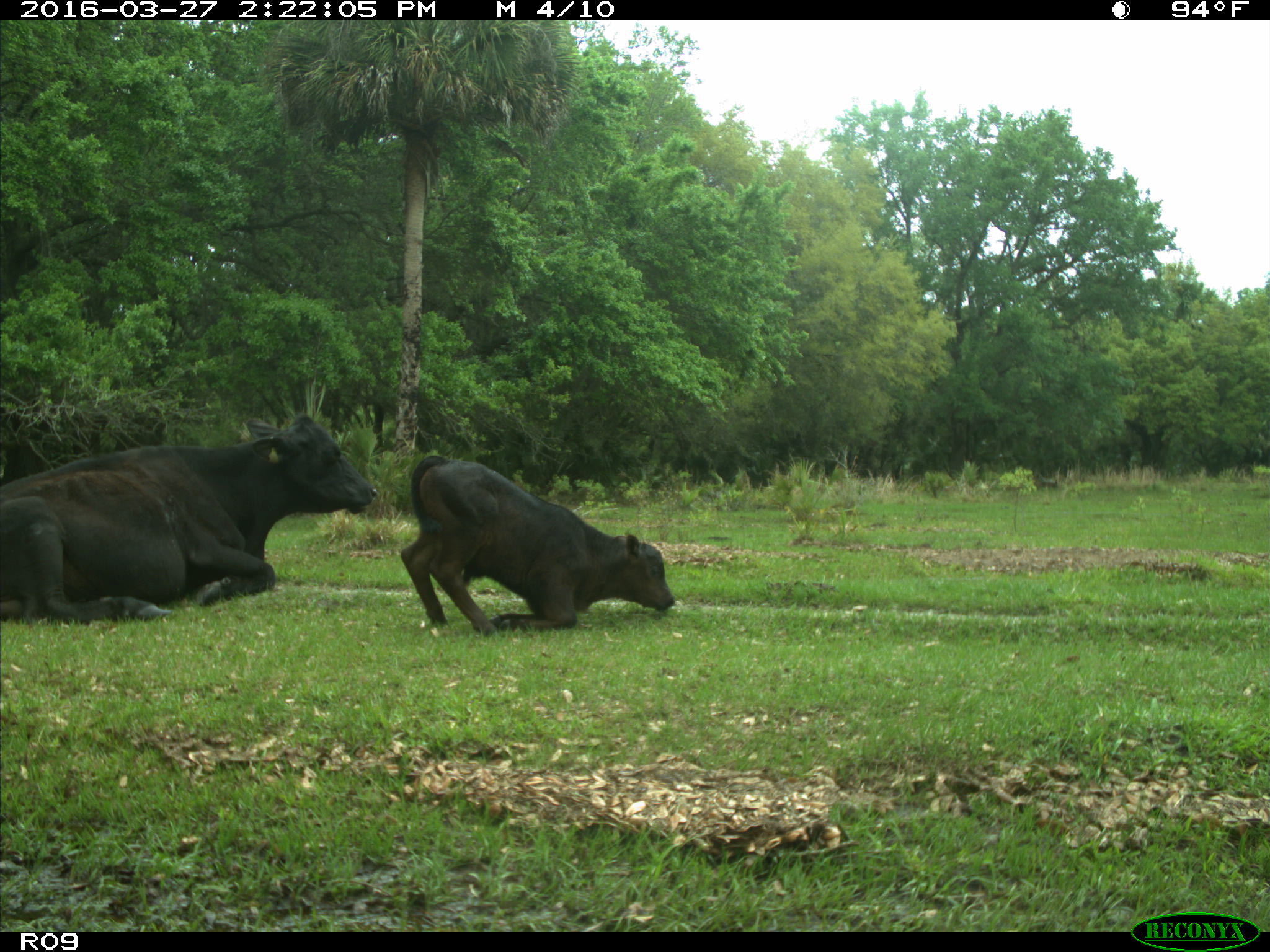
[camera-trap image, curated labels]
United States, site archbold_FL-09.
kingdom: Animalia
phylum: Chordata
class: Mammalia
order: Artiodactyla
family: Bovidae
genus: Bos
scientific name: Bos taurus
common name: domestic cow